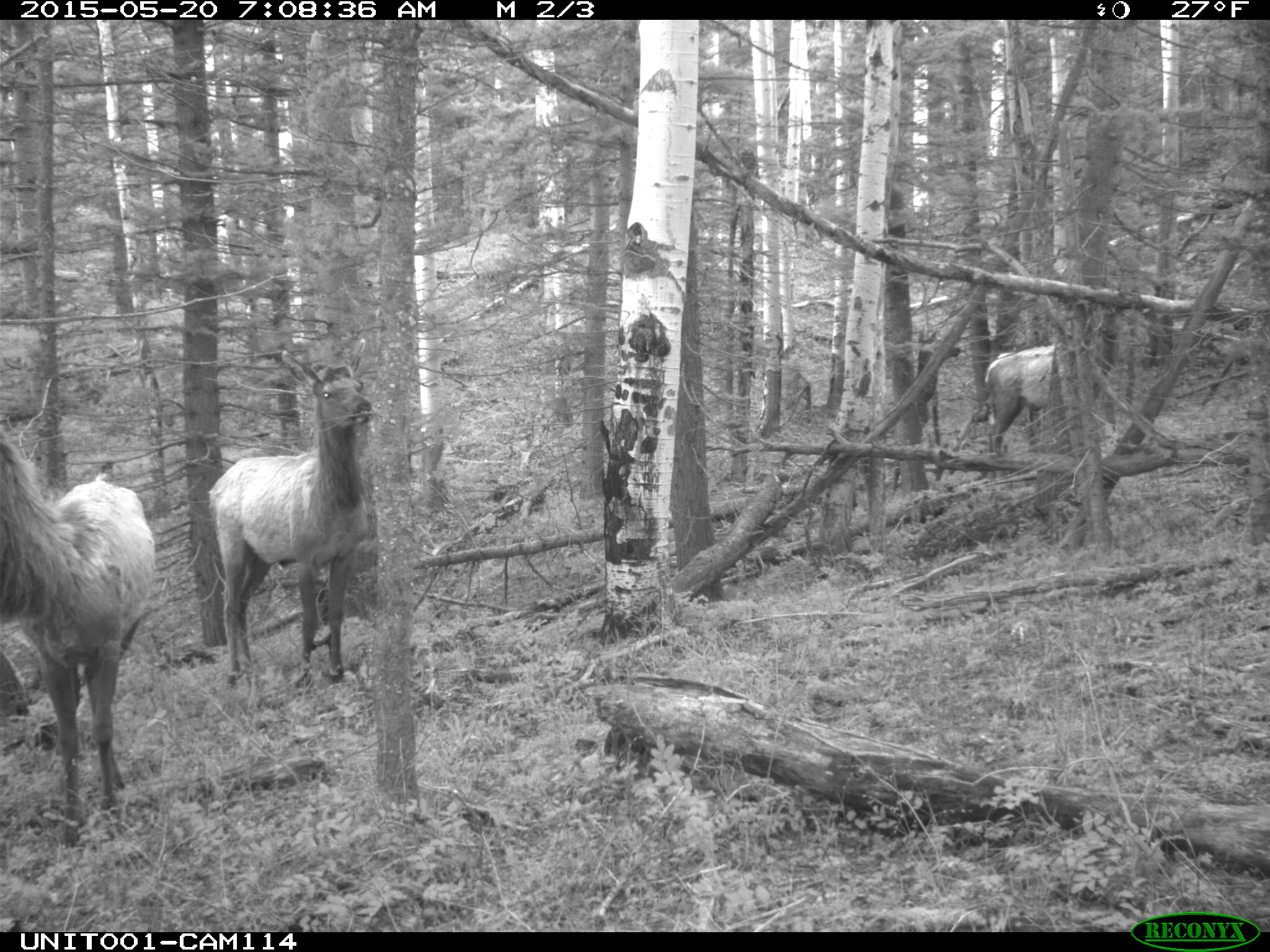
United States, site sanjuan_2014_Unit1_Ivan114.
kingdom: Animalia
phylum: Chordata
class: Mammalia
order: Artiodactyla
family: Cervidae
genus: Cervus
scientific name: Cervus elaphus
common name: red deer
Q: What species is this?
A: Cervus elaphus (red deer).